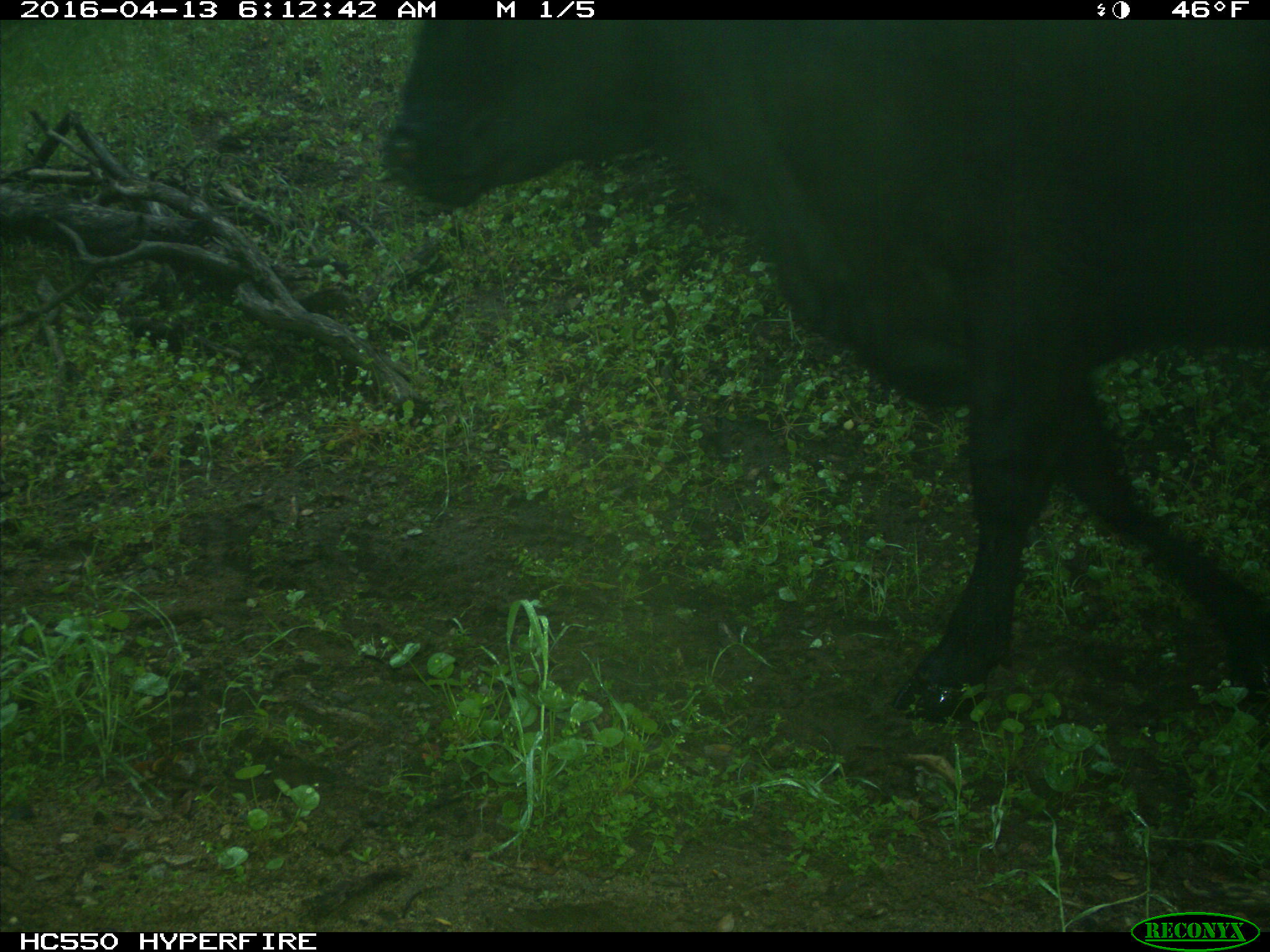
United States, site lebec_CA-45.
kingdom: Animalia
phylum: Chordata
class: Mammalia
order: Artiodactyla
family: Bovidae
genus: Bos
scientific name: Bos taurus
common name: domestic cow